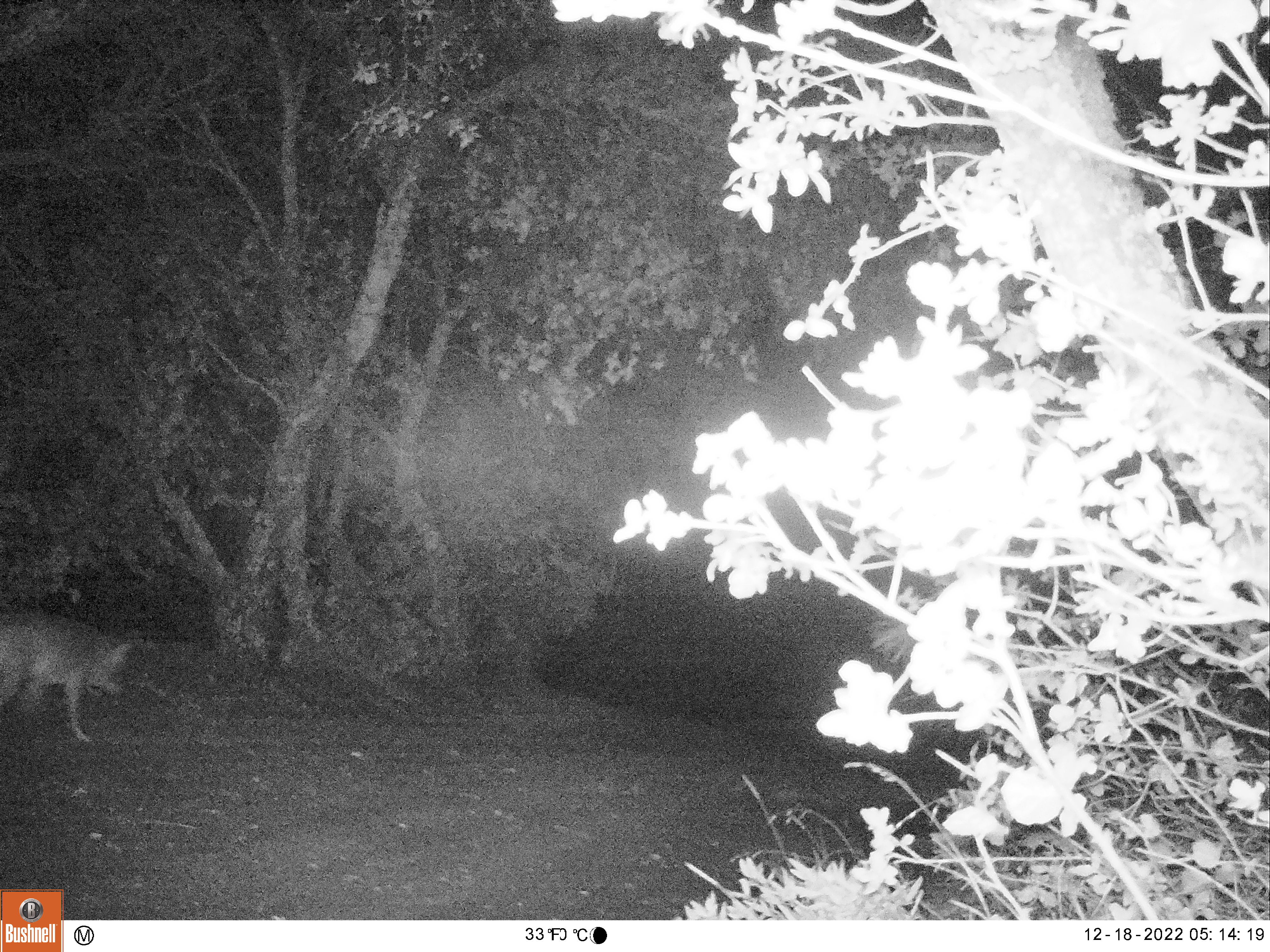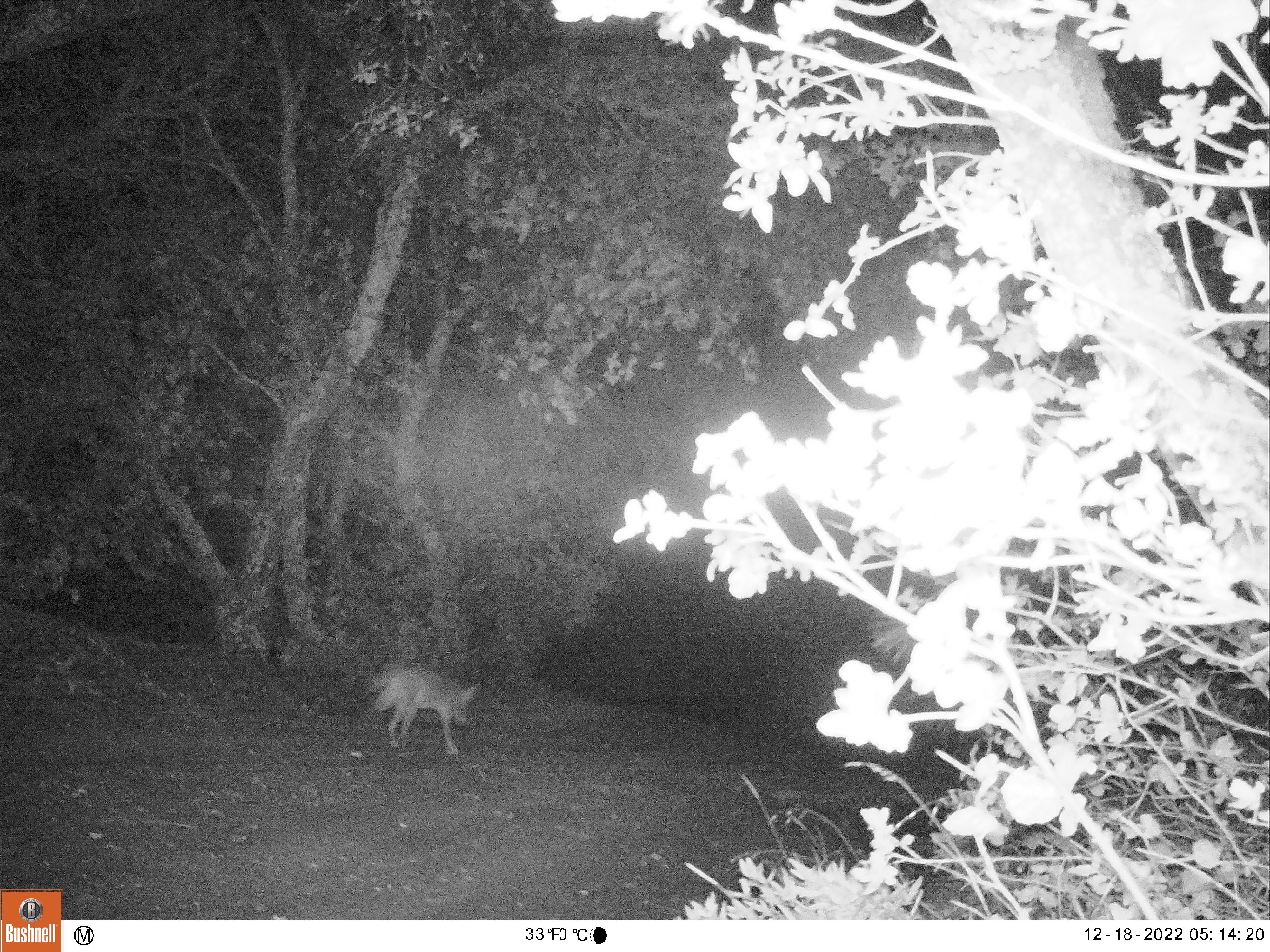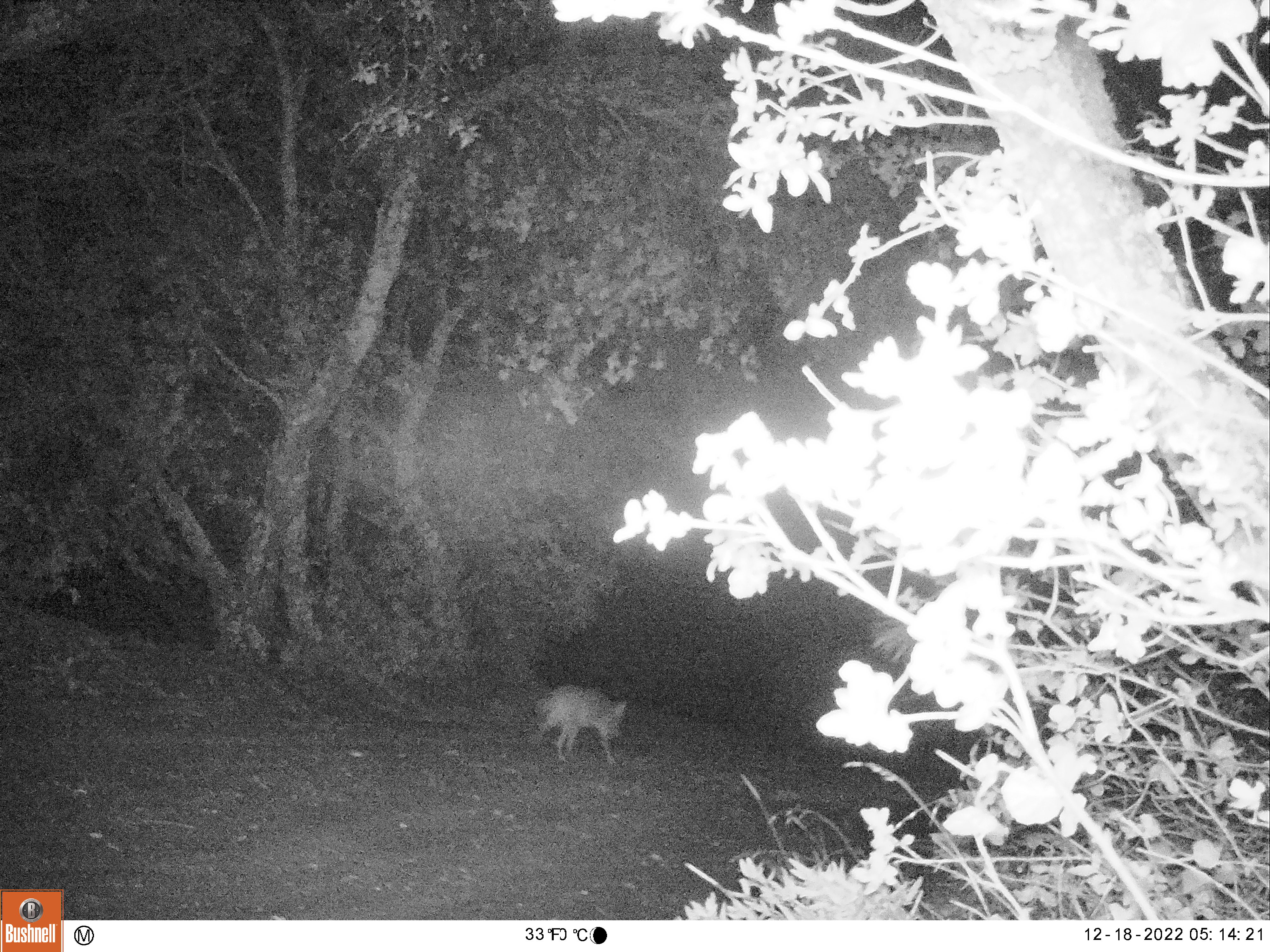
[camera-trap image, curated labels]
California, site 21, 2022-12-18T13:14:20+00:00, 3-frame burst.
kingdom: Animalia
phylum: Chordata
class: Mammalia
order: Carnivora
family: Canidae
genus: Canis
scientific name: Canis latrans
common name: coyote